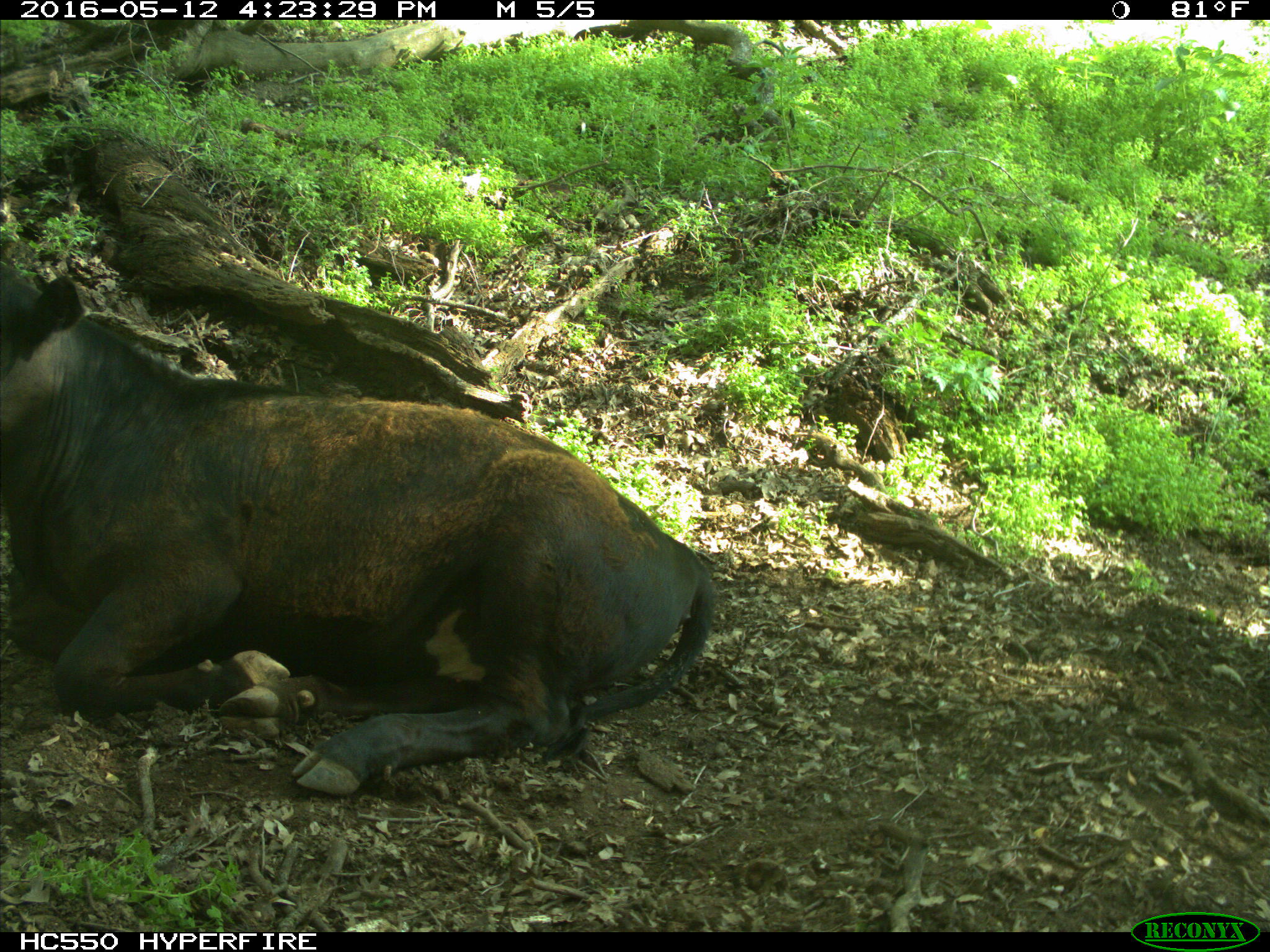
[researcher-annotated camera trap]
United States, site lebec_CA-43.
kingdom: Animalia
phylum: Chordata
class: Mammalia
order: Artiodactyla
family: Bovidae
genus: Bos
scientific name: Bos taurus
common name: domestic cow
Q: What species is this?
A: Bos taurus (domestic cow).